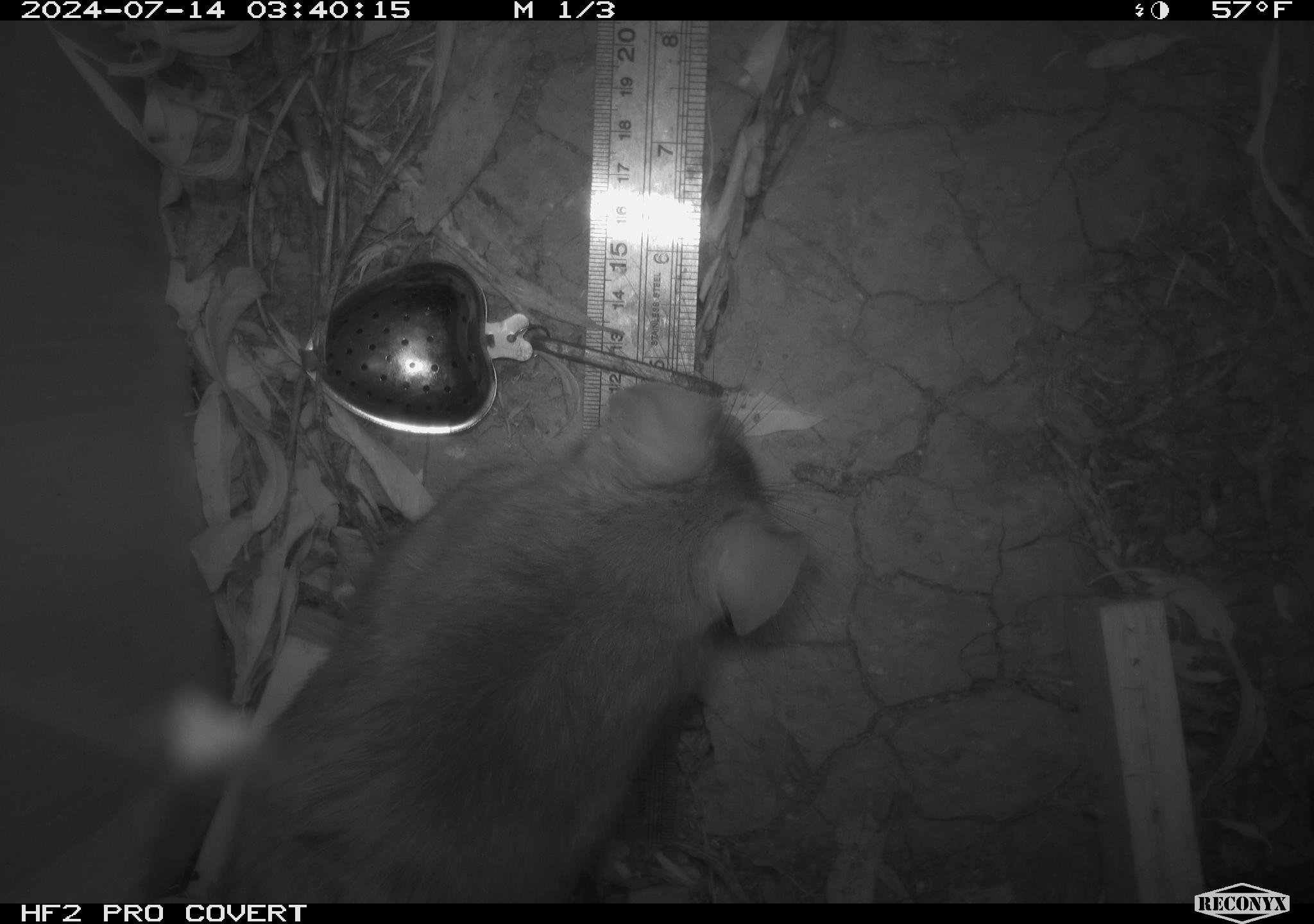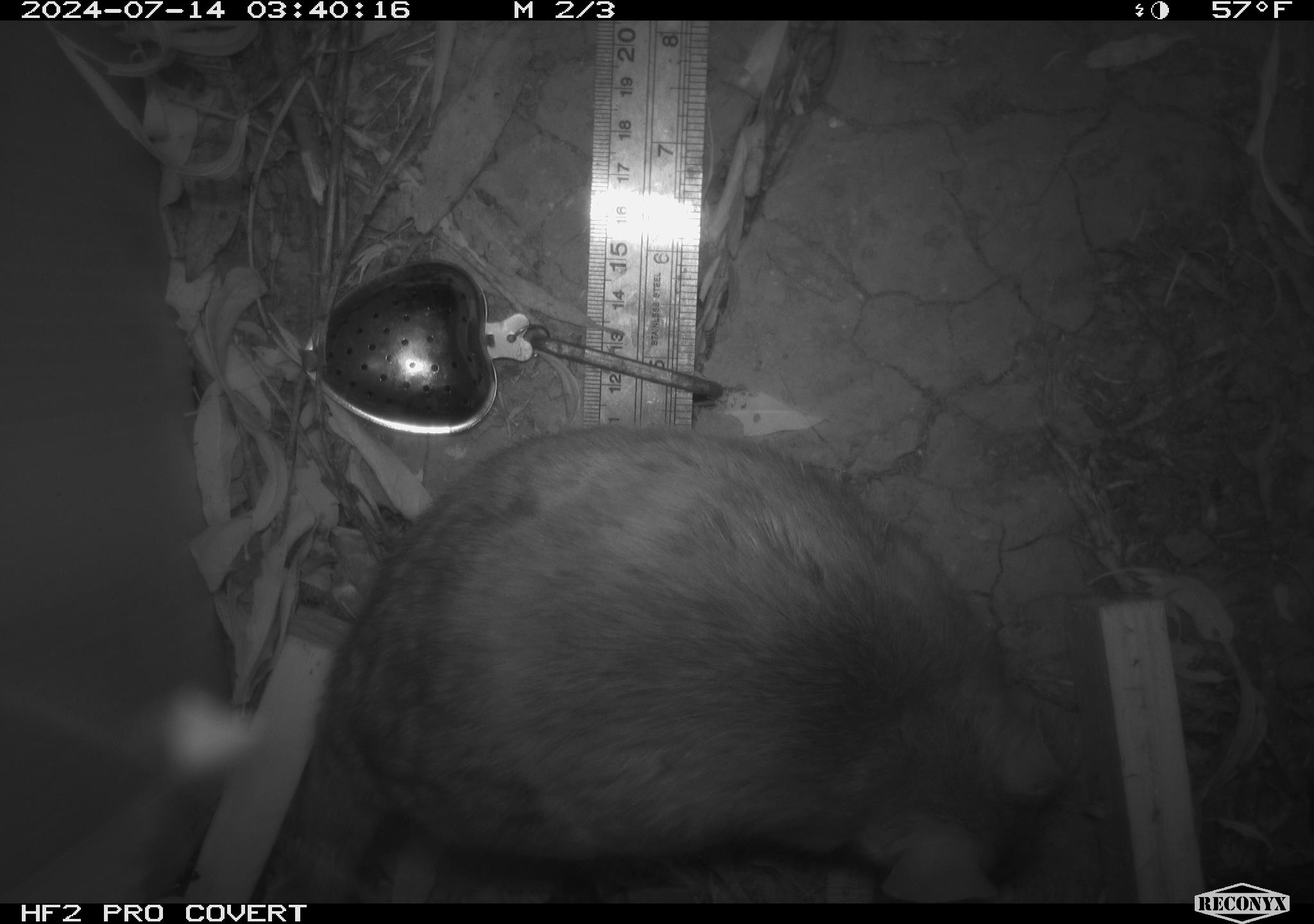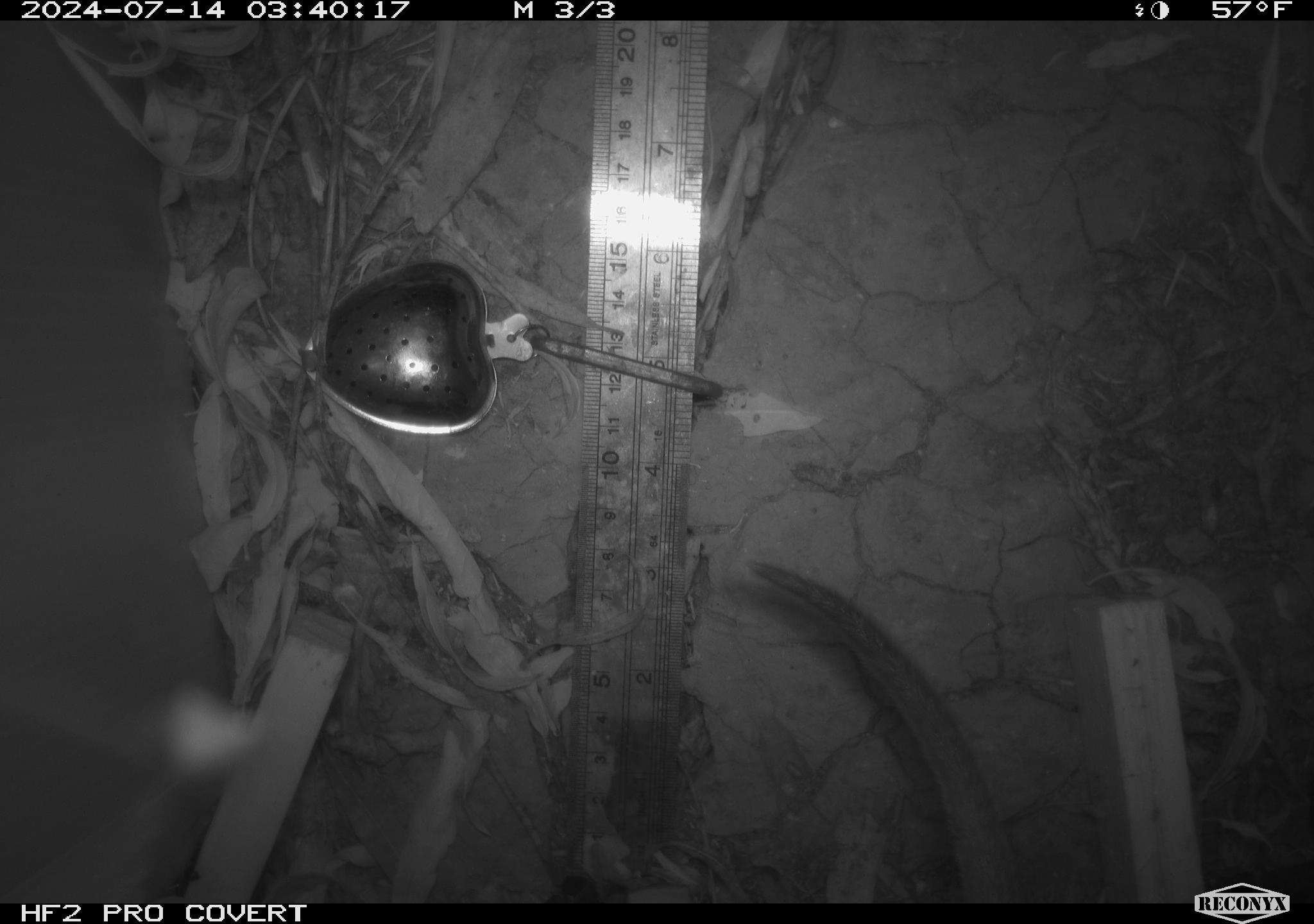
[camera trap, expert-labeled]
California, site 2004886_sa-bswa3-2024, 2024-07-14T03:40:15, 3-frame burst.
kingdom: Animalia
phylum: Chordata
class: Mammalia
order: Rodentia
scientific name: Rodentia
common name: woodrat or rat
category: woodrat or rat species